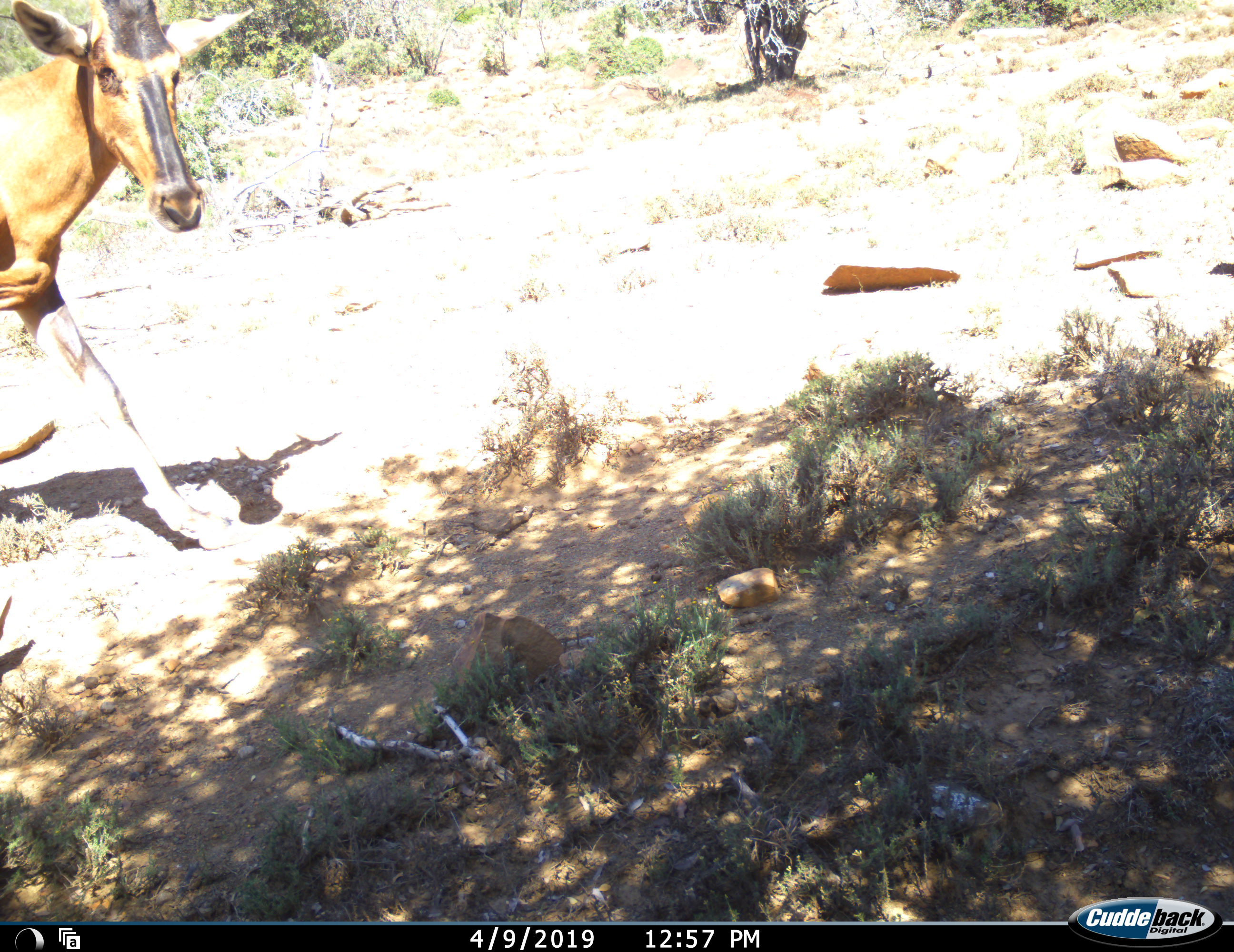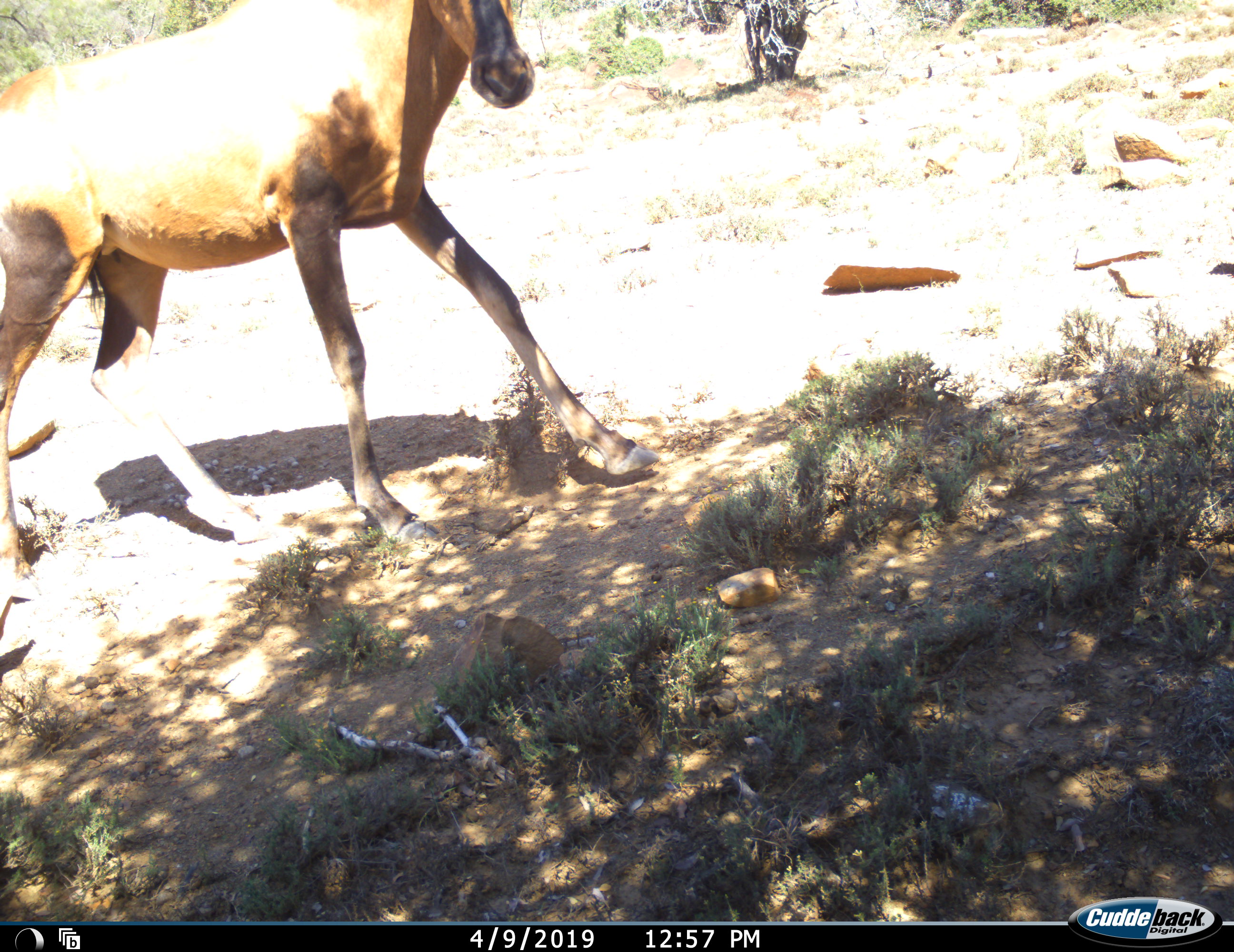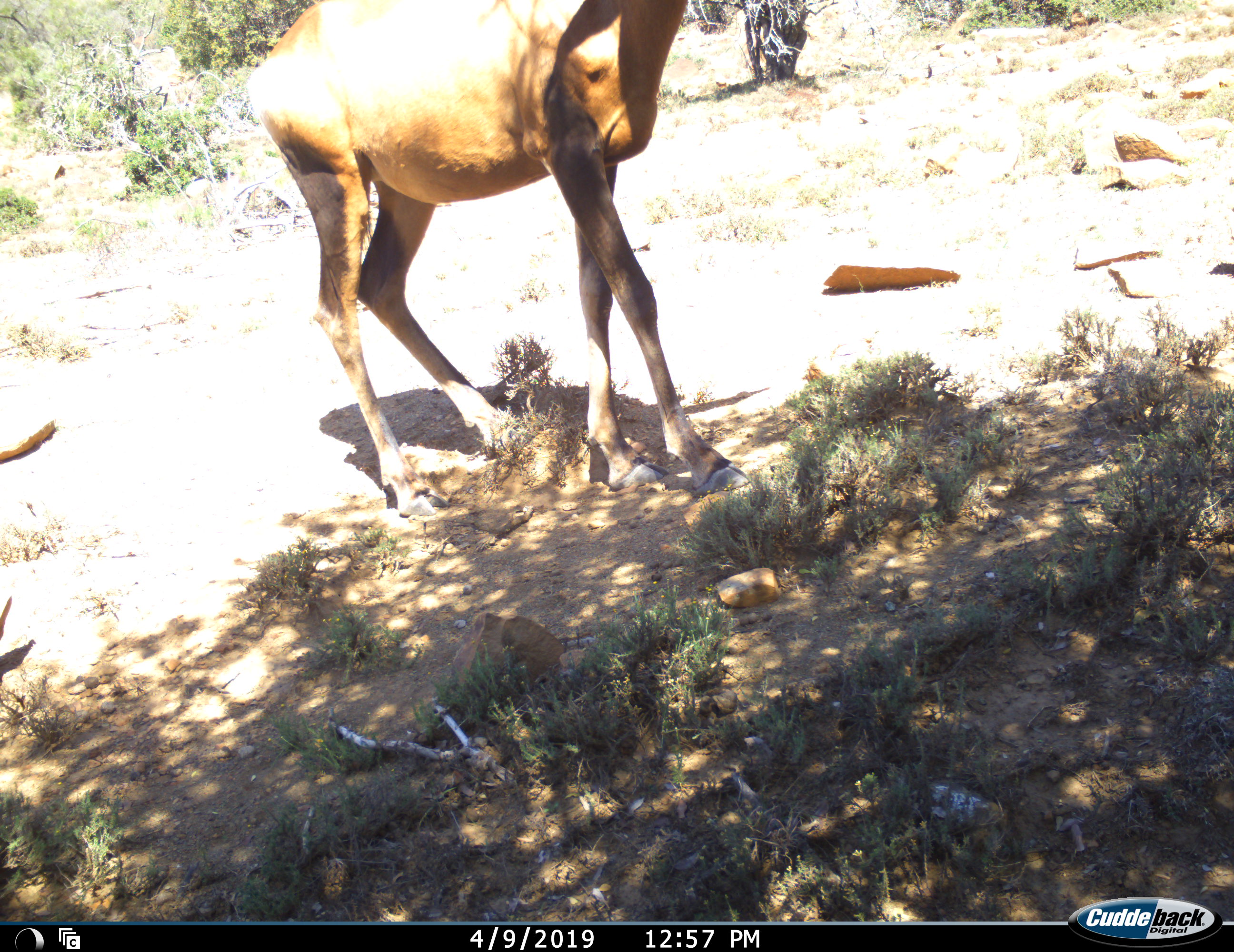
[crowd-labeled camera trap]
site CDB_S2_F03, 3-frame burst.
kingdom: Animalia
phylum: Chordata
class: Mammalia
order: Artiodactyla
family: Bovidae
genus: Alcelaphus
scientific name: Alcelaphus buselaphus caama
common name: red hartebeest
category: hartebeestred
Hartebeestred (red hartebeest) (Alcelaphus buselaphus caama), count 1. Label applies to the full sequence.